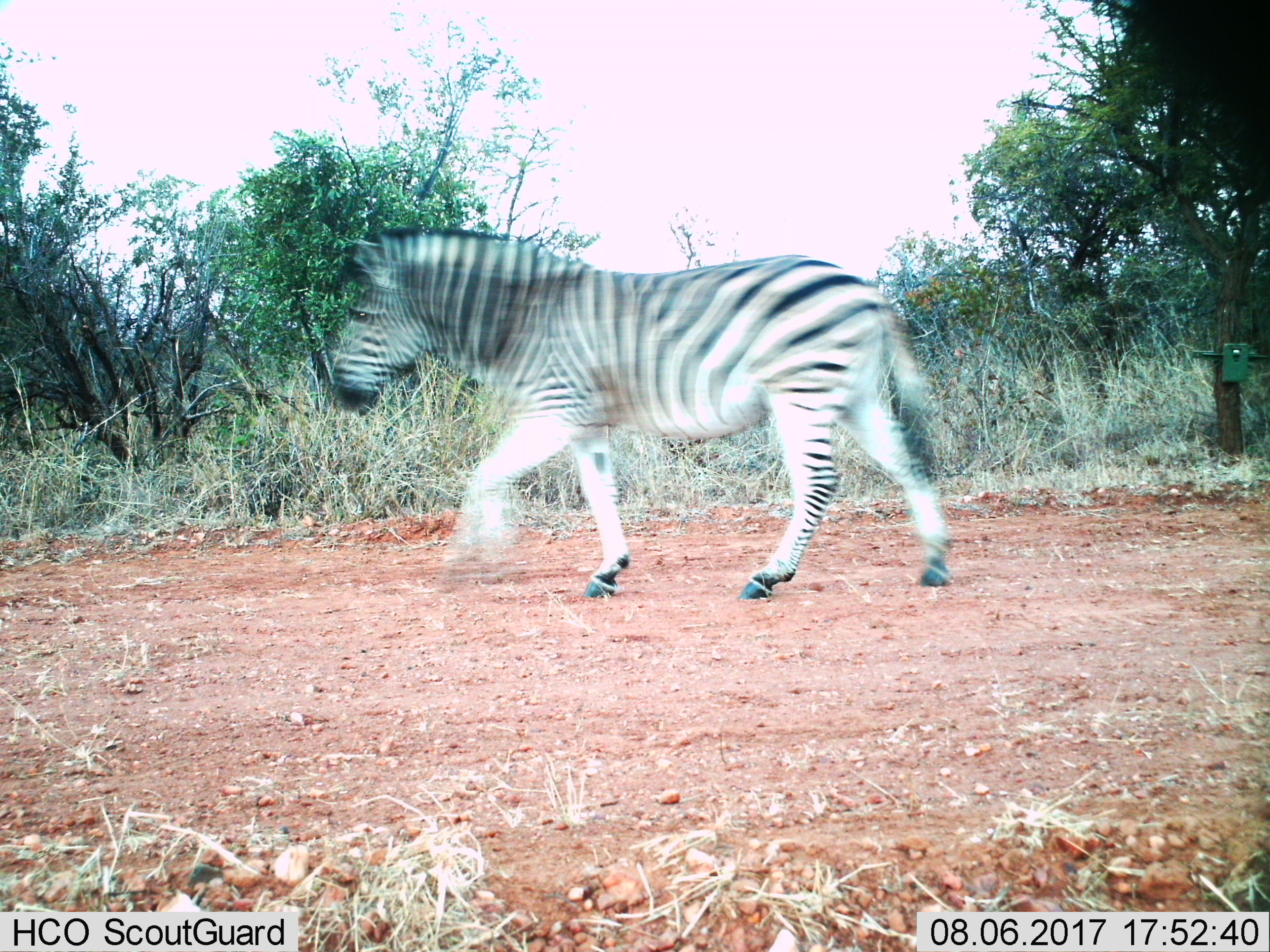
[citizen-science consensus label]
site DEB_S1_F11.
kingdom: Animalia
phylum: Chordata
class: Mammalia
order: Perissodactyla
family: Equidae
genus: Equus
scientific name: Equus quagga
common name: plains zebra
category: zebraplains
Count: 1.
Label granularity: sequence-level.